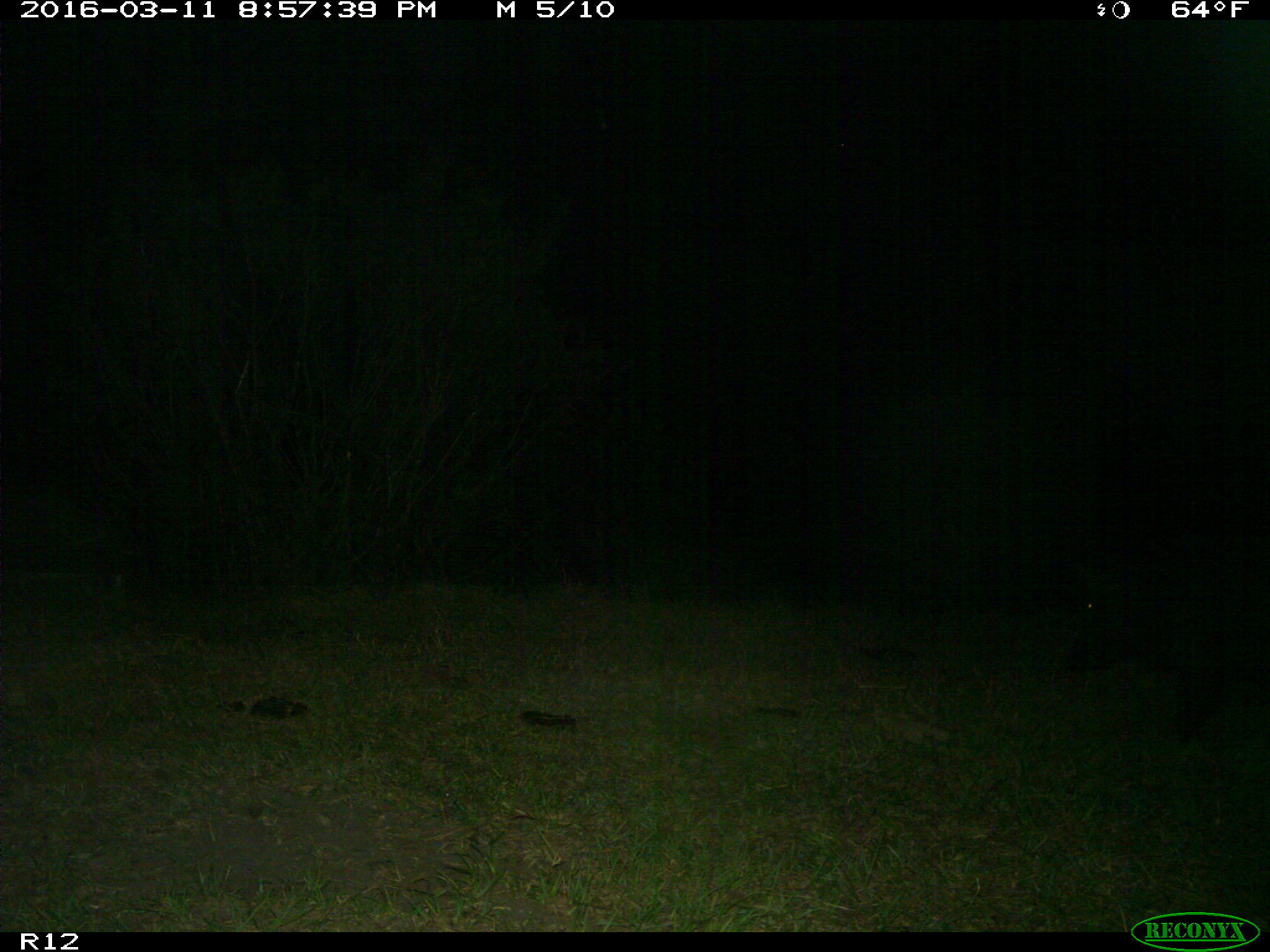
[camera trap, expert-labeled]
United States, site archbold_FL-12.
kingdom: Animalia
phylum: Chordata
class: Mammalia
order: Artiodactyla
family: Suidae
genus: Sus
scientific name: Sus scrofa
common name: wild boar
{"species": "Sus scrofa (wild boar)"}